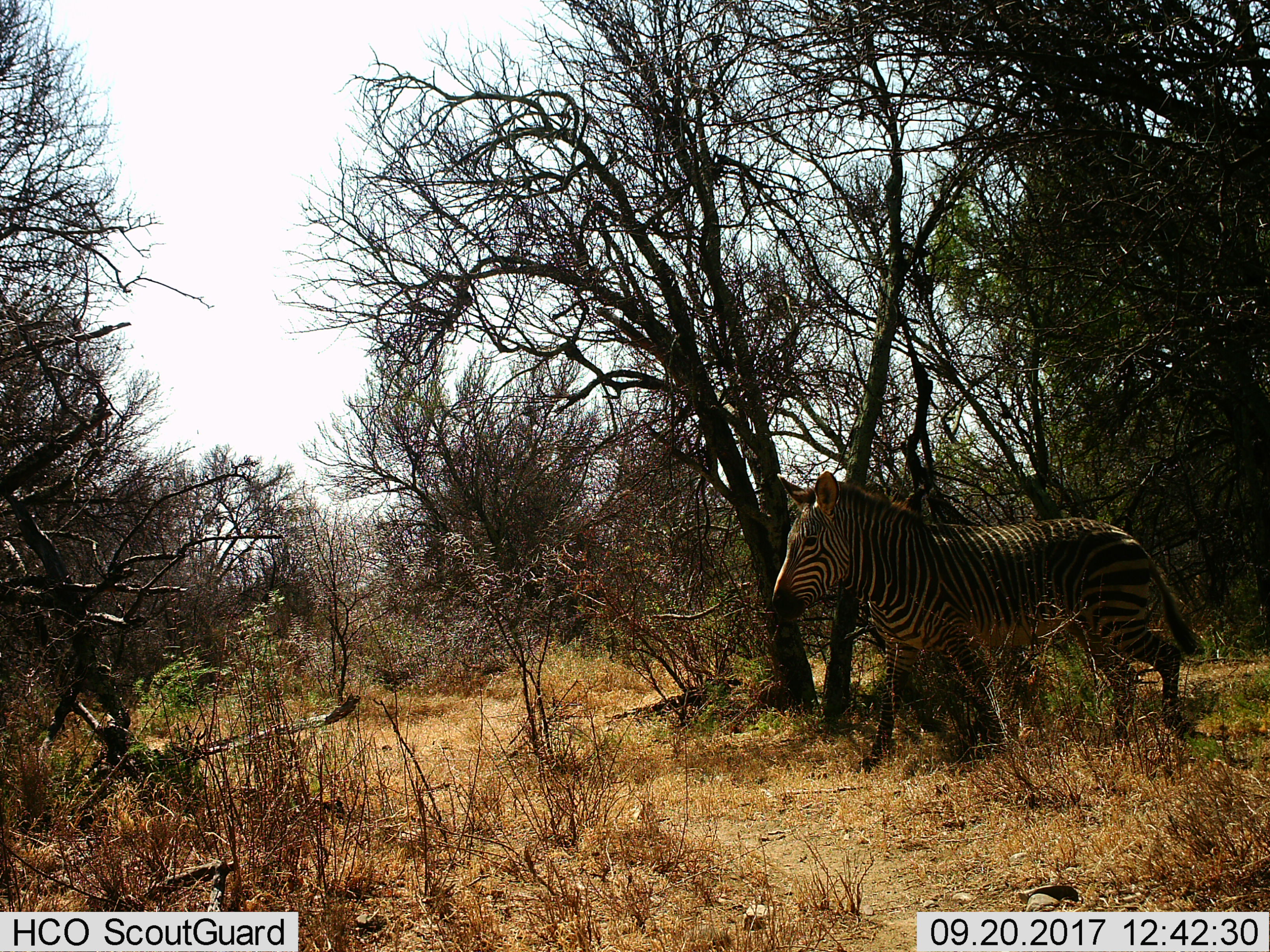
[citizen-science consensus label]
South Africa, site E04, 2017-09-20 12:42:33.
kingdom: Animalia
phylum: Chordata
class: Mammalia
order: Perissodactyla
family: Equidae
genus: Equus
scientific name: Equus zebra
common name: mountain zebra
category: zebramountain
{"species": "zebramountain (mountain zebra) (Equus zebra)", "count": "1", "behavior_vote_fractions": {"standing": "62%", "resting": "0%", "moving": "38%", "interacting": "0%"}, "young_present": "0%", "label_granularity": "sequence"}